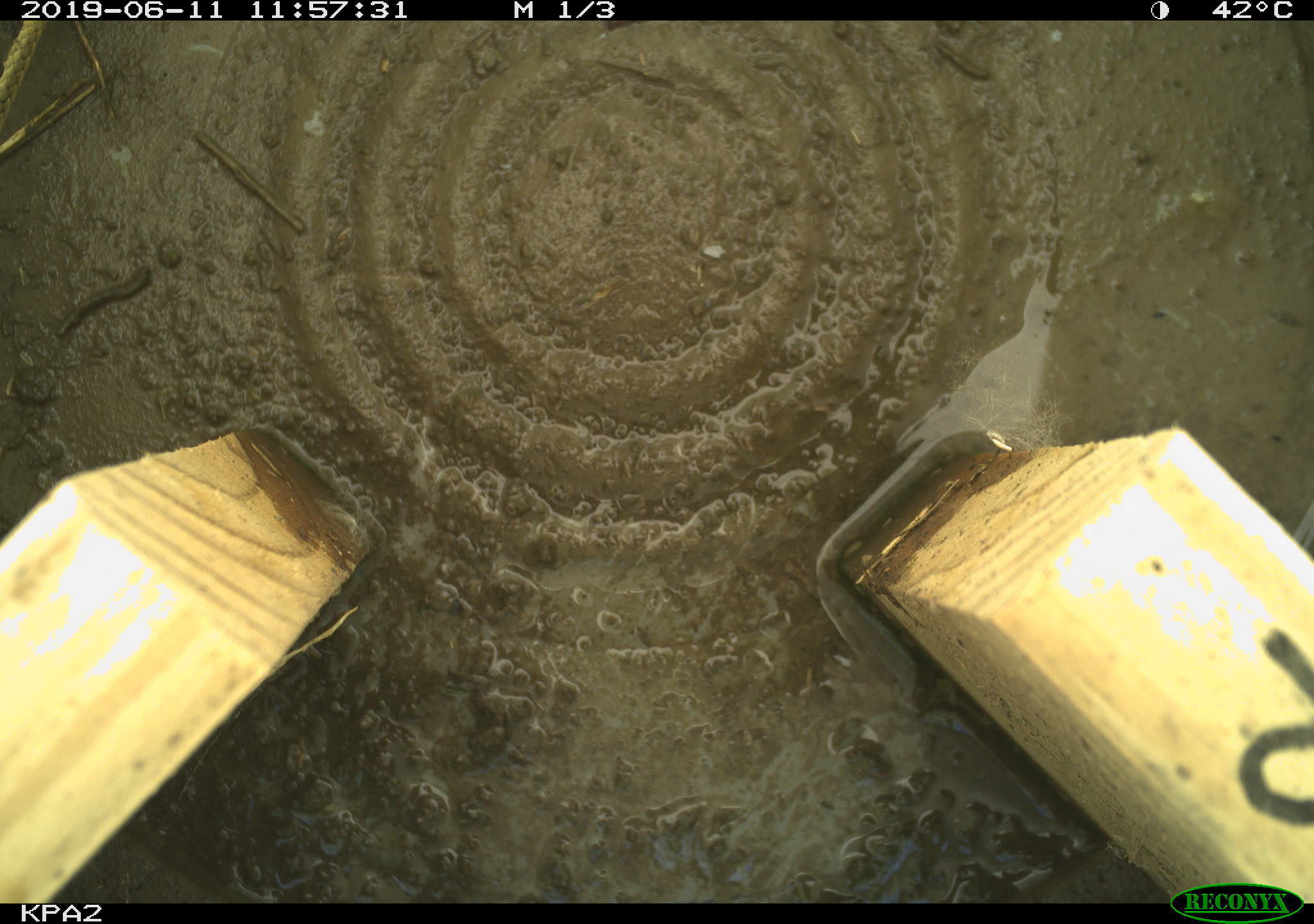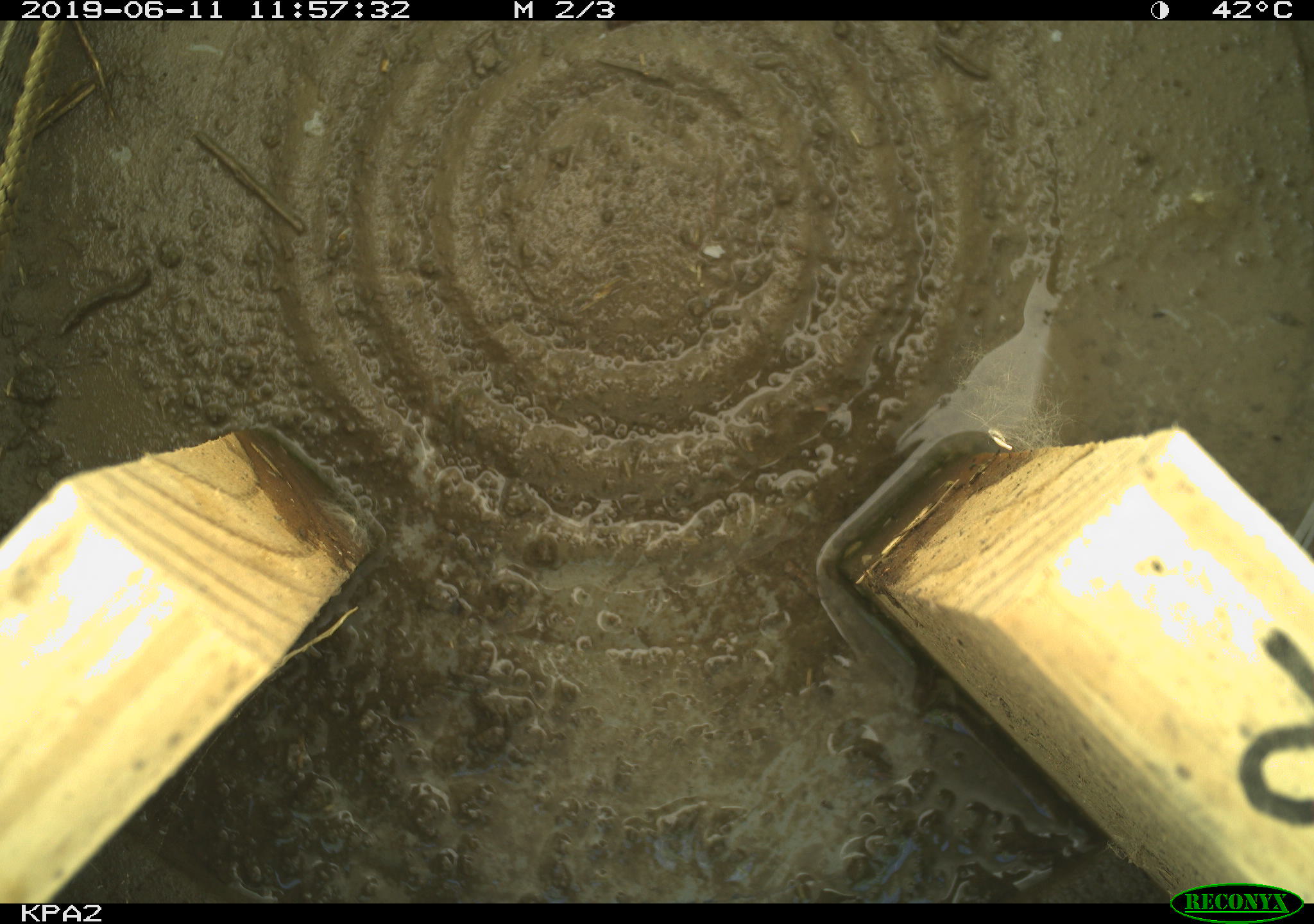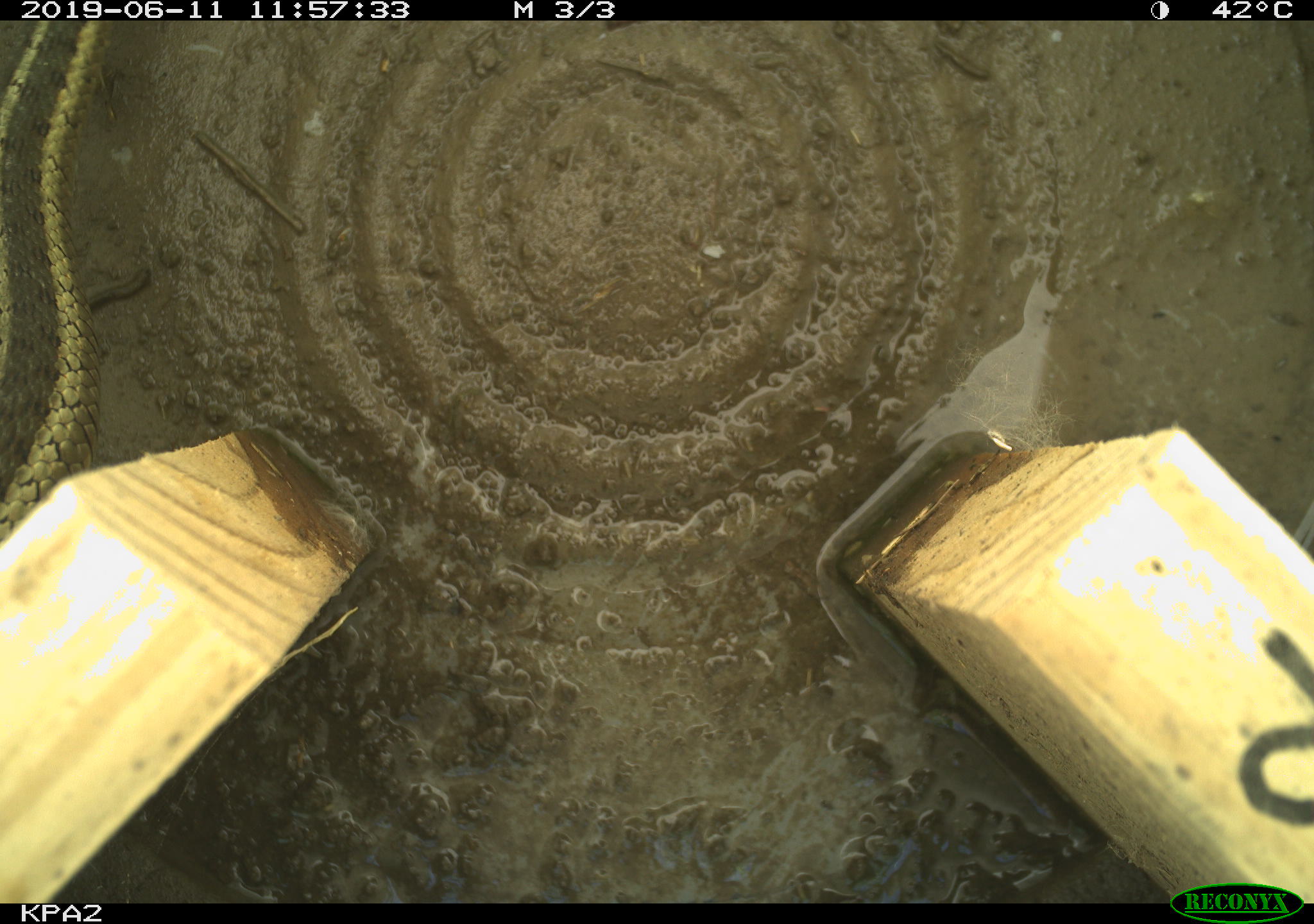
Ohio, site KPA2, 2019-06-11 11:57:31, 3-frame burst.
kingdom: Animalia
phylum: Chordata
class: Reptilia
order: Squamata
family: Colubridae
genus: Thamnophis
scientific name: Thamnophis sirtalis sirtalis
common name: eastern gartersnake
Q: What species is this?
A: Eastern gartersnake (Thamnophis sirtalis sirtalis).